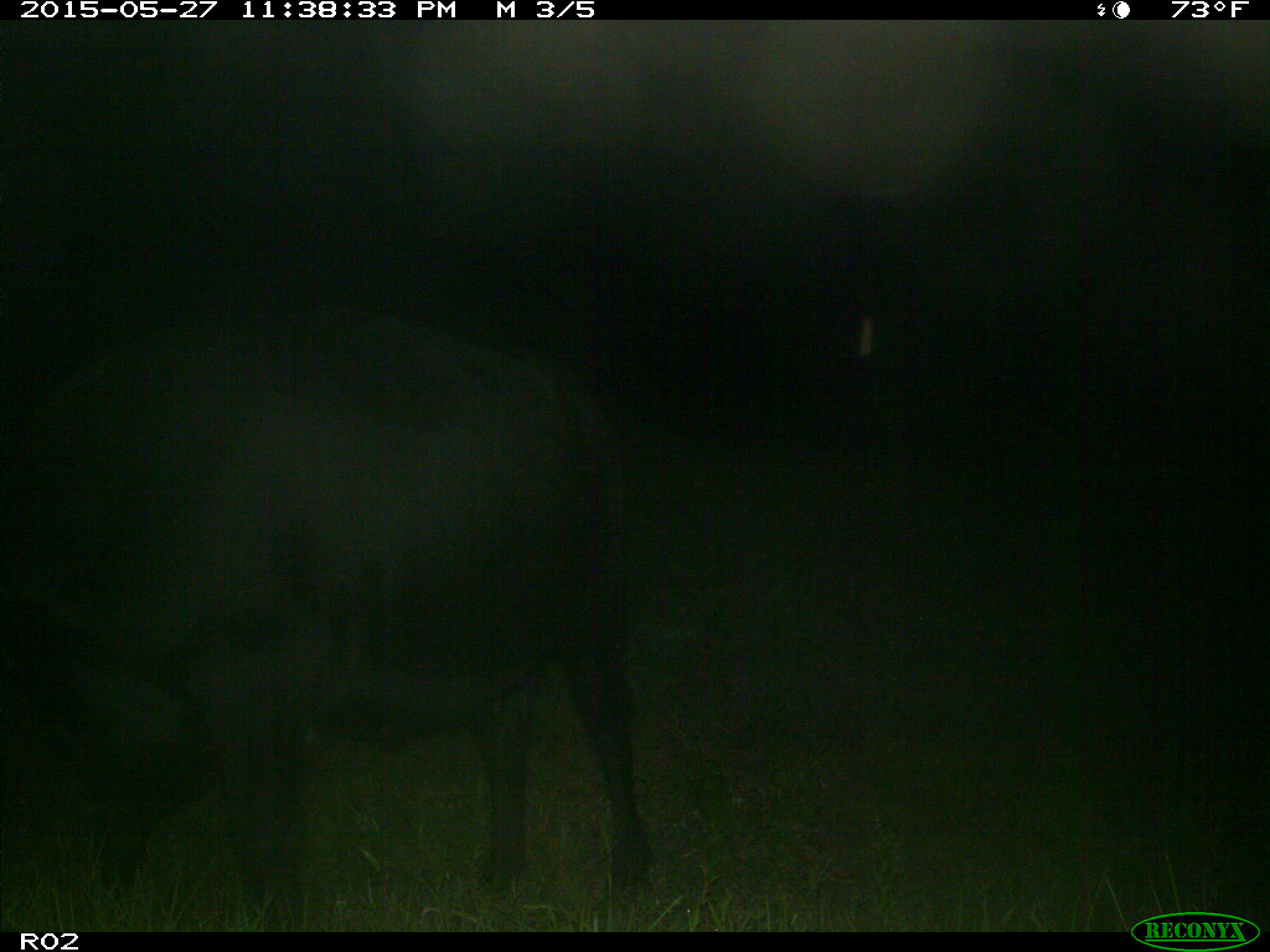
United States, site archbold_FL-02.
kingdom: Animalia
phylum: Chordata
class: Mammalia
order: Artiodactyla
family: Bovidae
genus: Bos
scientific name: Bos taurus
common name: domestic cow